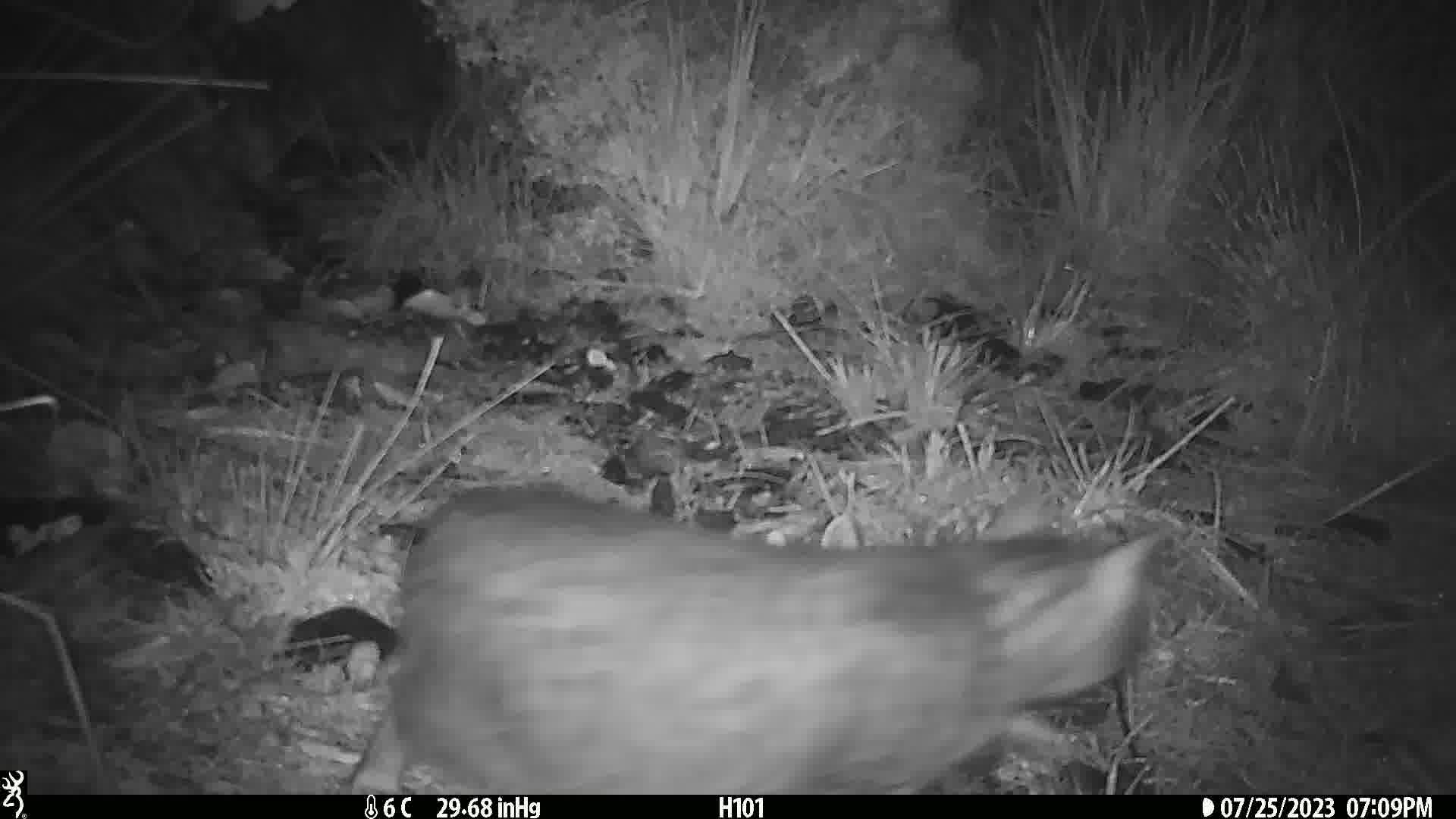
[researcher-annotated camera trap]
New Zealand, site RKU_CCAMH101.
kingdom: Animalia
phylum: Chordata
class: Mammalia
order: Carnivora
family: Felidae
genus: Felis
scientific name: Felis catus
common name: domestic cat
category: cat